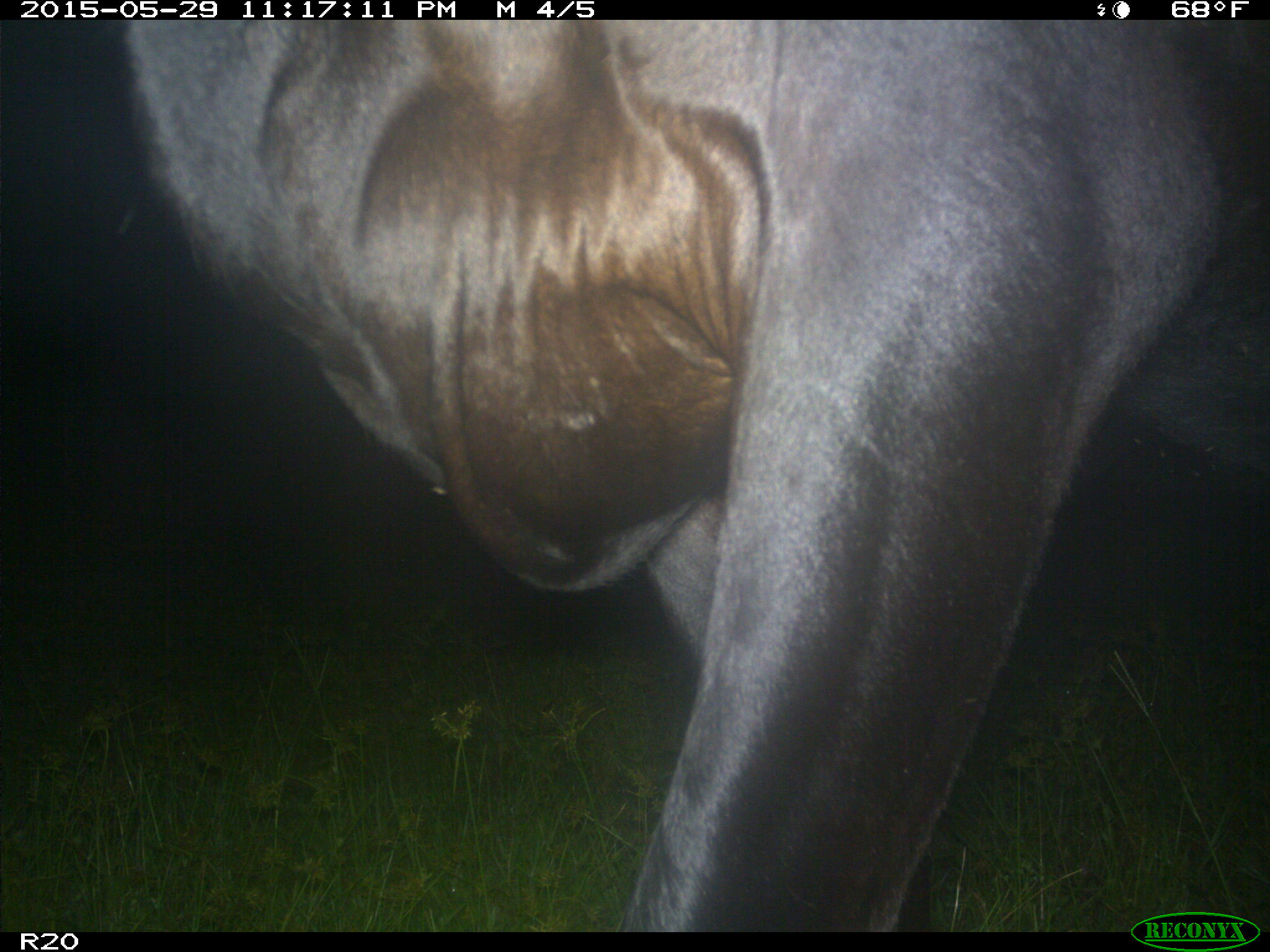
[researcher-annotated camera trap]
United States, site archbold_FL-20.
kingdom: Animalia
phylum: Chordata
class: Mammalia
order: Artiodactyla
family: Bovidae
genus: Bos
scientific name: Bos taurus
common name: domestic cow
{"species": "Bos taurus (domestic cow)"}